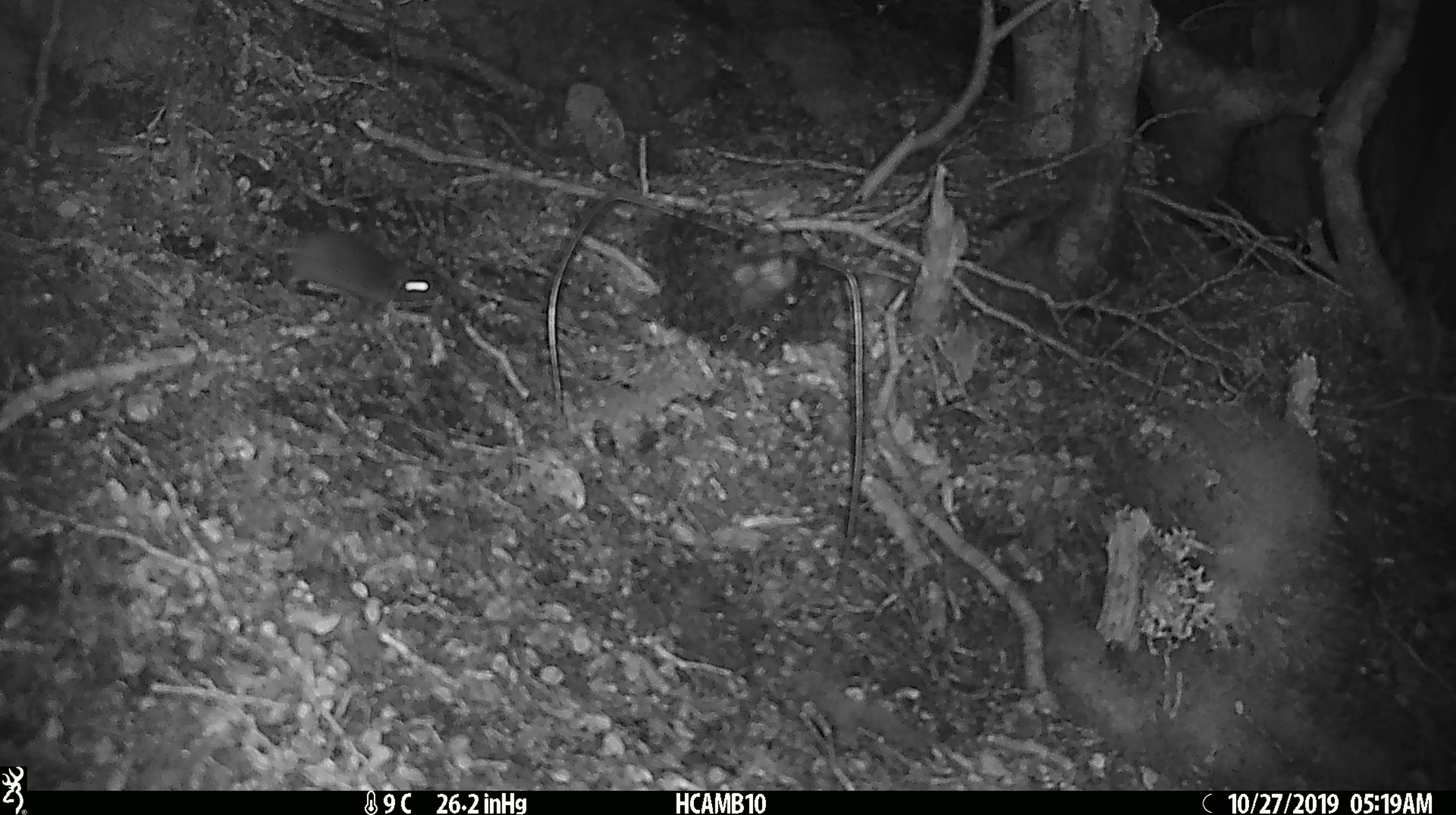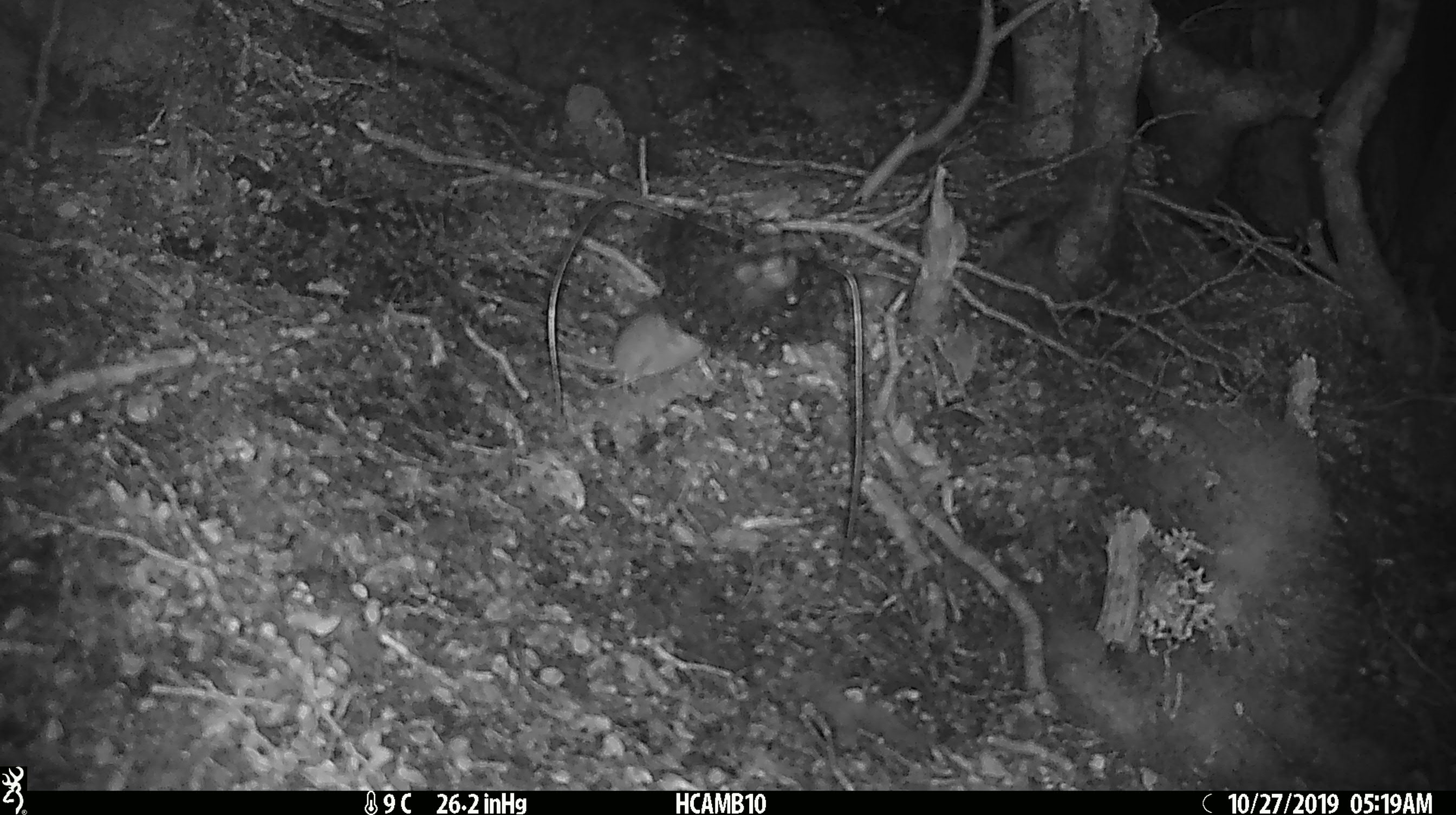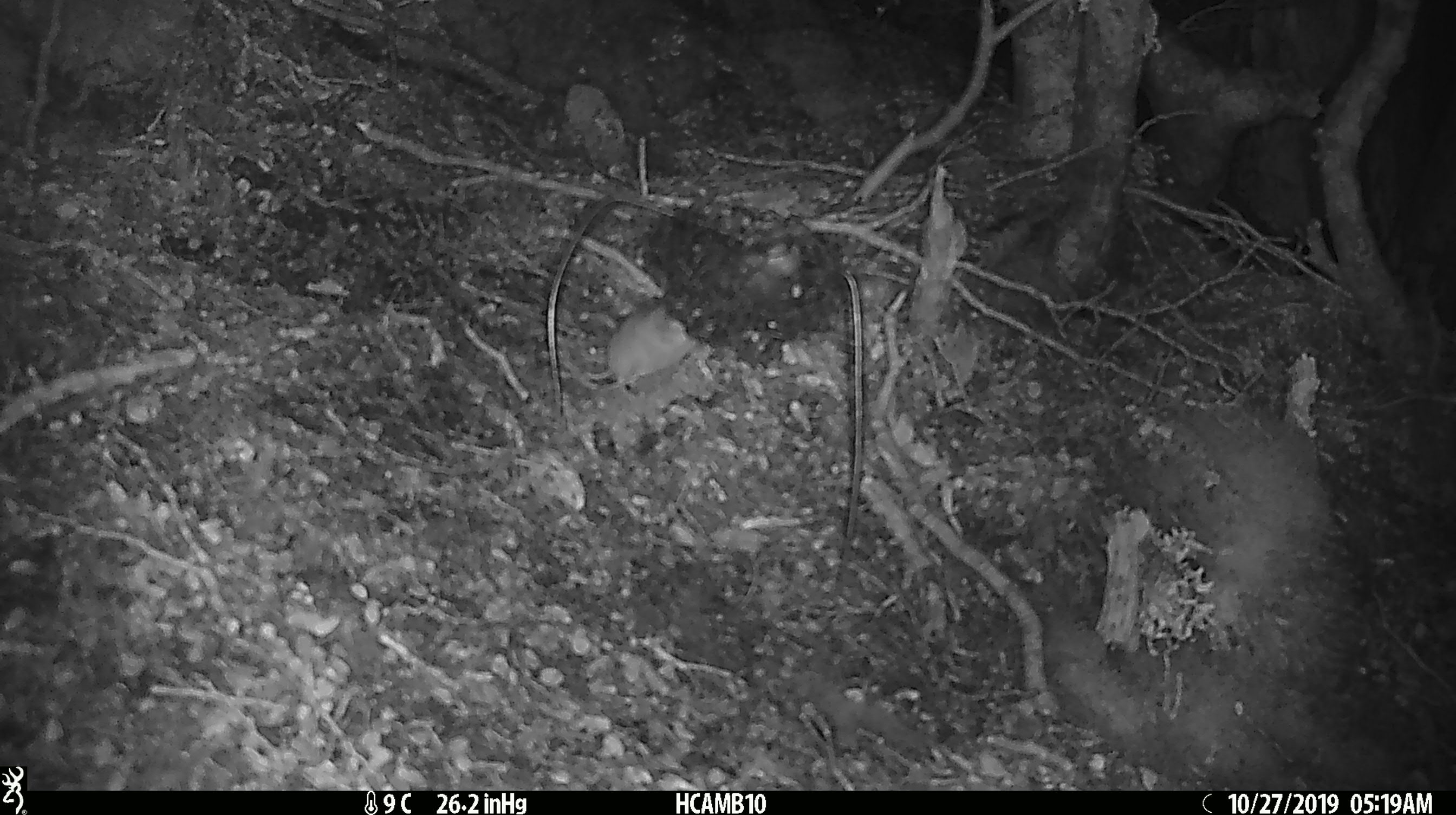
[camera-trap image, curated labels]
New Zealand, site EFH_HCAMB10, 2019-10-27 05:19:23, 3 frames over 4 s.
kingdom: Animalia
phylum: Chordata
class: Mammalia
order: Rodentia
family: Muridae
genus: Mus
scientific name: Mus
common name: mouse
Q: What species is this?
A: Mouse (Mus).